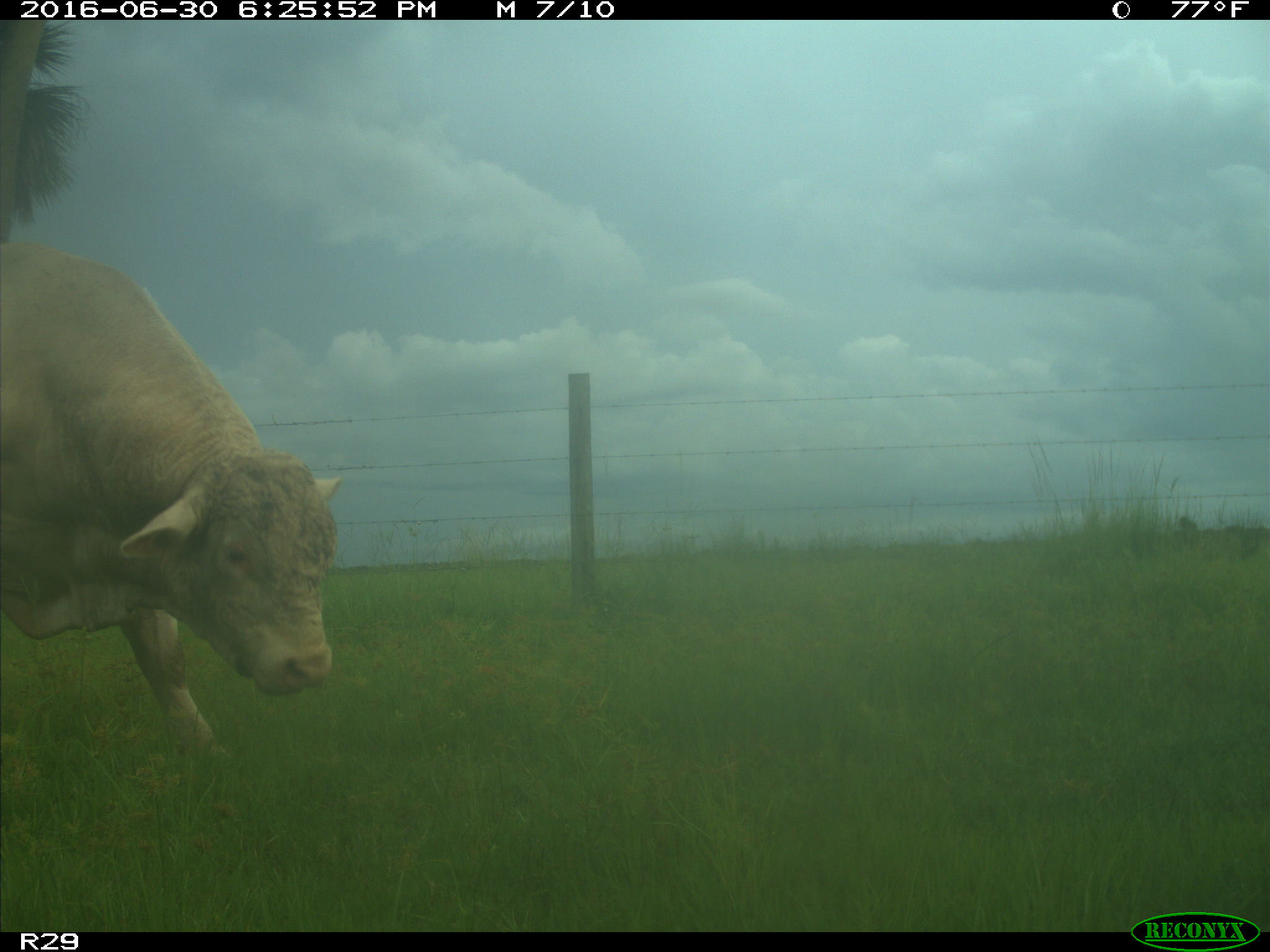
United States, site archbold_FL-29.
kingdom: Animalia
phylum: Chordata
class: Mammalia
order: Artiodactyla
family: Bovidae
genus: Bos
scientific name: Bos taurus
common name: domestic cow